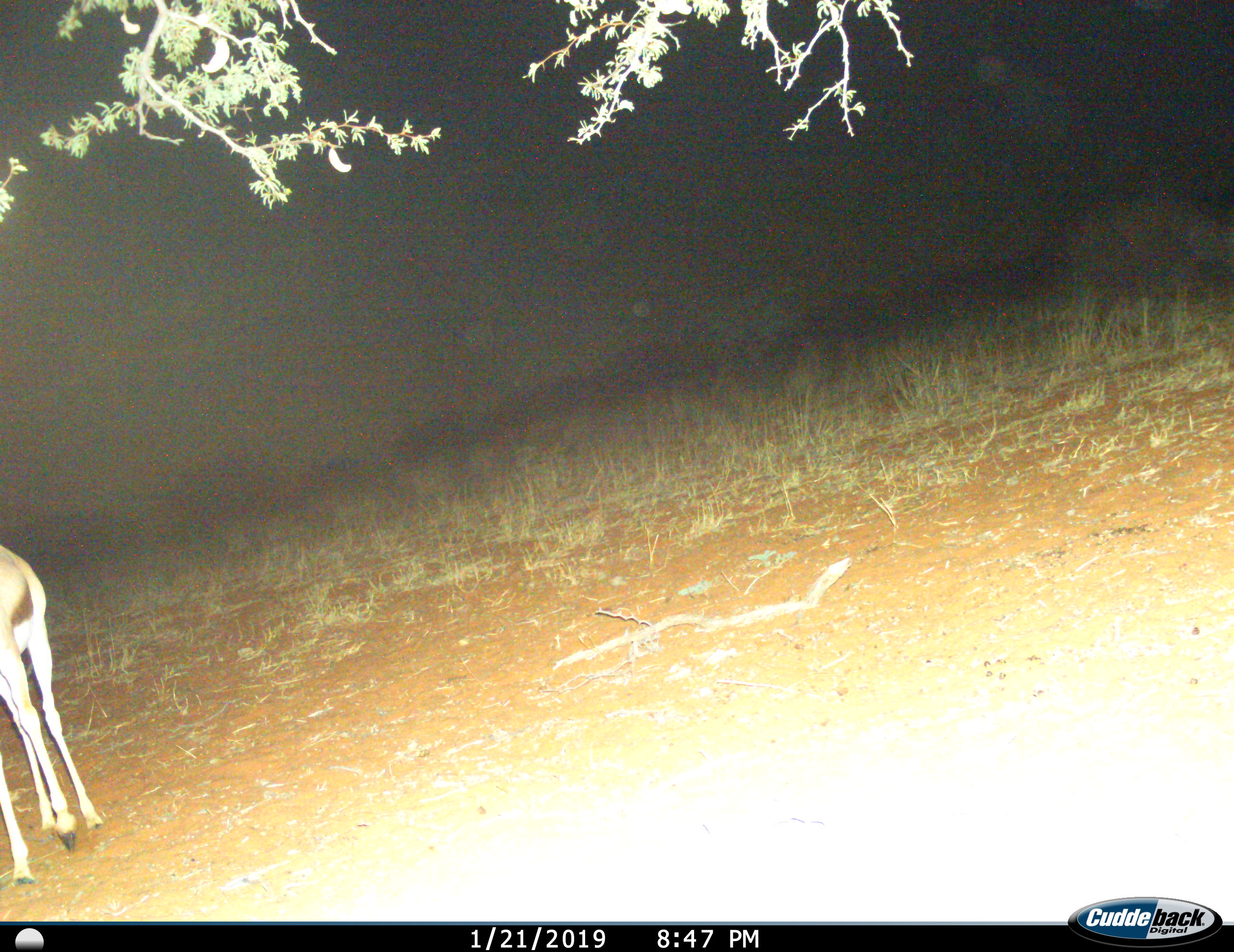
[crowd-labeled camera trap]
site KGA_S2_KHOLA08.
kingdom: Animalia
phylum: Chordata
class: Mammalia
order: Artiodactyla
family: Bovidae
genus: Antidorcas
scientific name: Antidorcas marsupialis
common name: springbok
Springbok (Antidorcas marsupialis), count 1. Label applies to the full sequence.